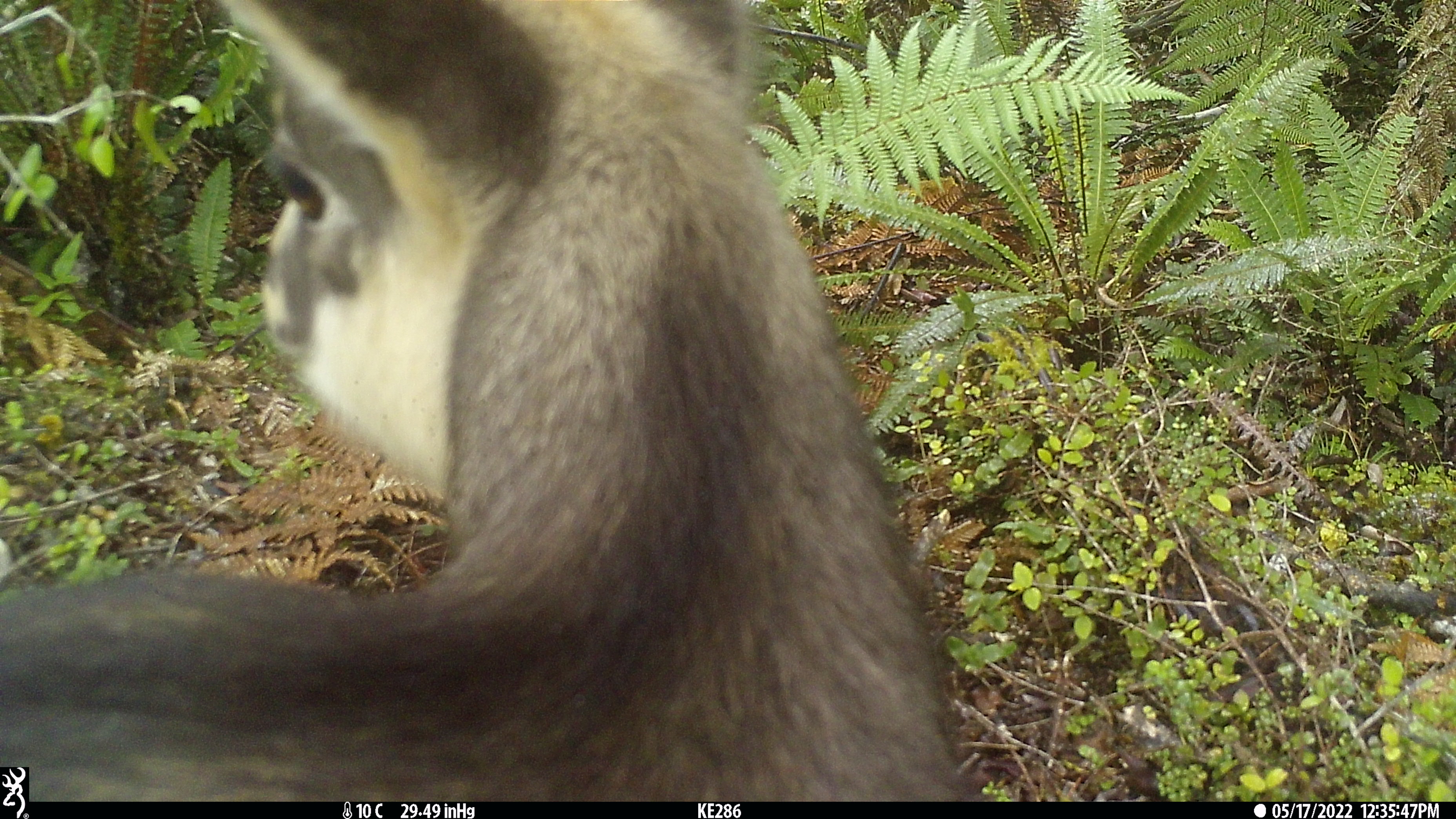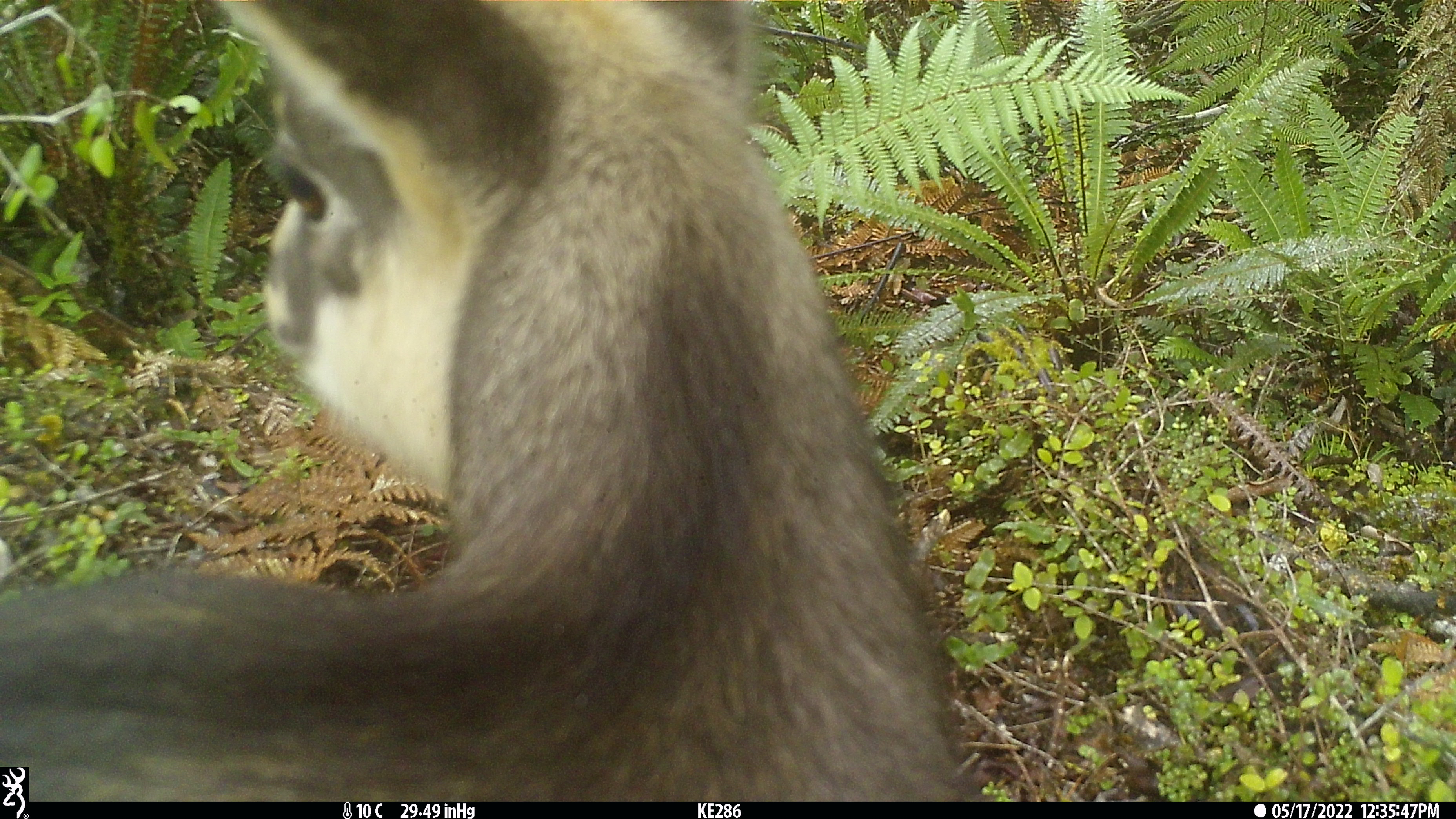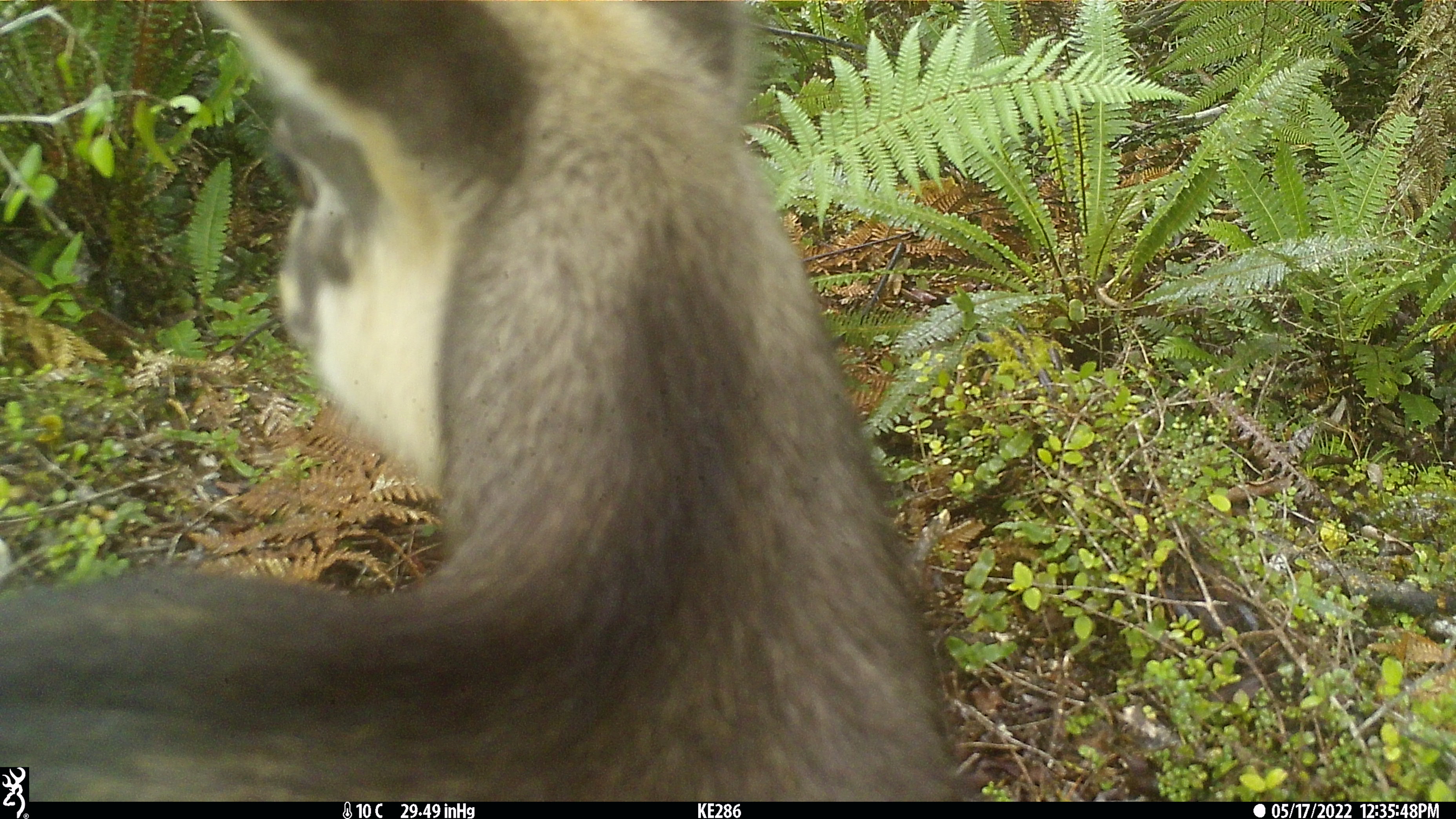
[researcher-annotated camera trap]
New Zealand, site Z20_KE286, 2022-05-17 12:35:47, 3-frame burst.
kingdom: Animalia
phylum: Chordata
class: Mammalia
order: Artiodactyla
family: Bovidae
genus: Rupicapra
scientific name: Rupicapra rupicapra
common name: alpine chamois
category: chamois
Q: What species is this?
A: Chamois (alpine chamois) (Rupicapra rupicapra).